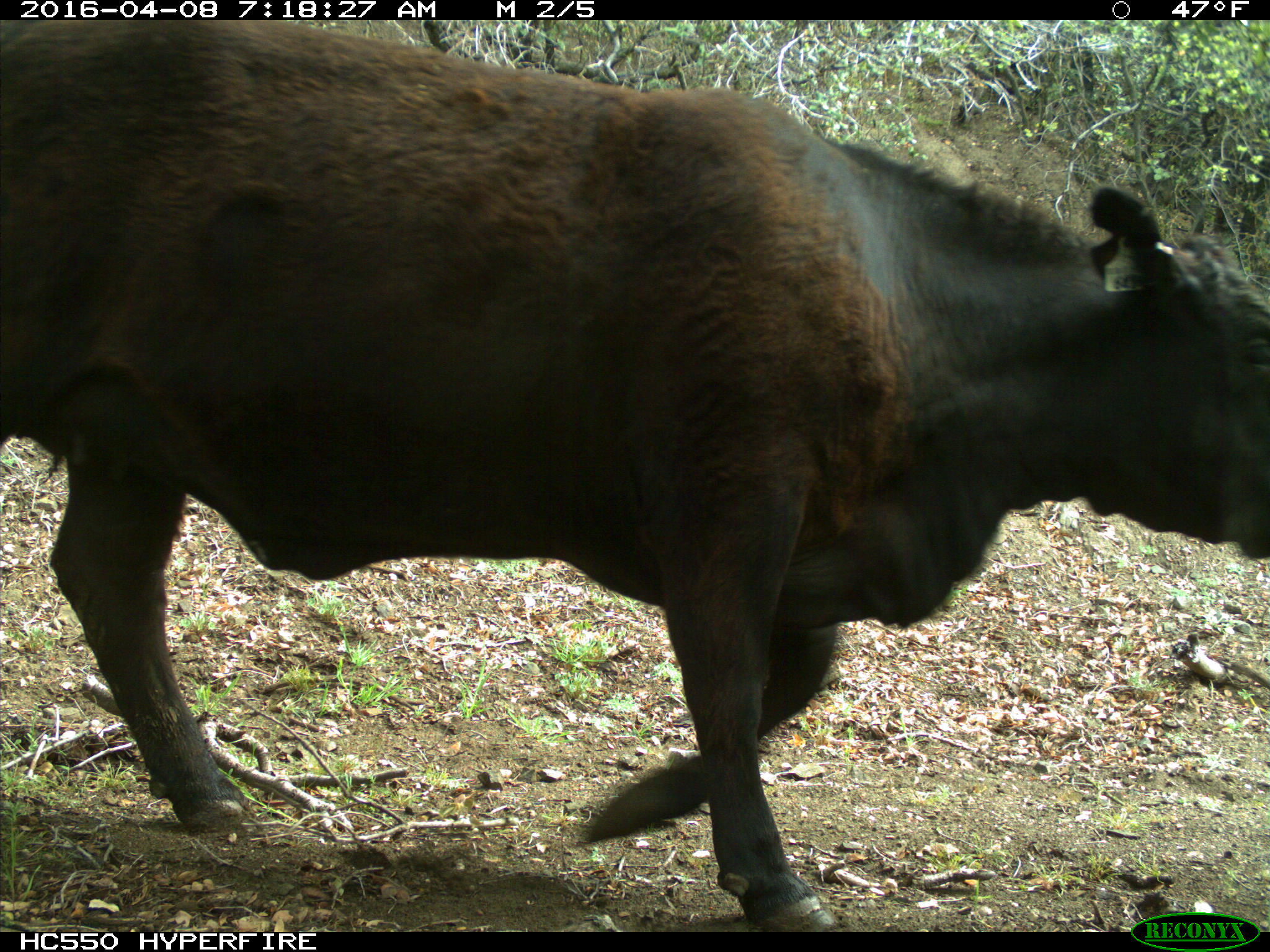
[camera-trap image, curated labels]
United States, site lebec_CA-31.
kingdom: Animalia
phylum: Chordata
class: Mammalia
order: Artiodactyla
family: Bovidae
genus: Bos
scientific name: Bos taurus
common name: domestic cow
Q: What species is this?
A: Bos taurus (domestic cow).